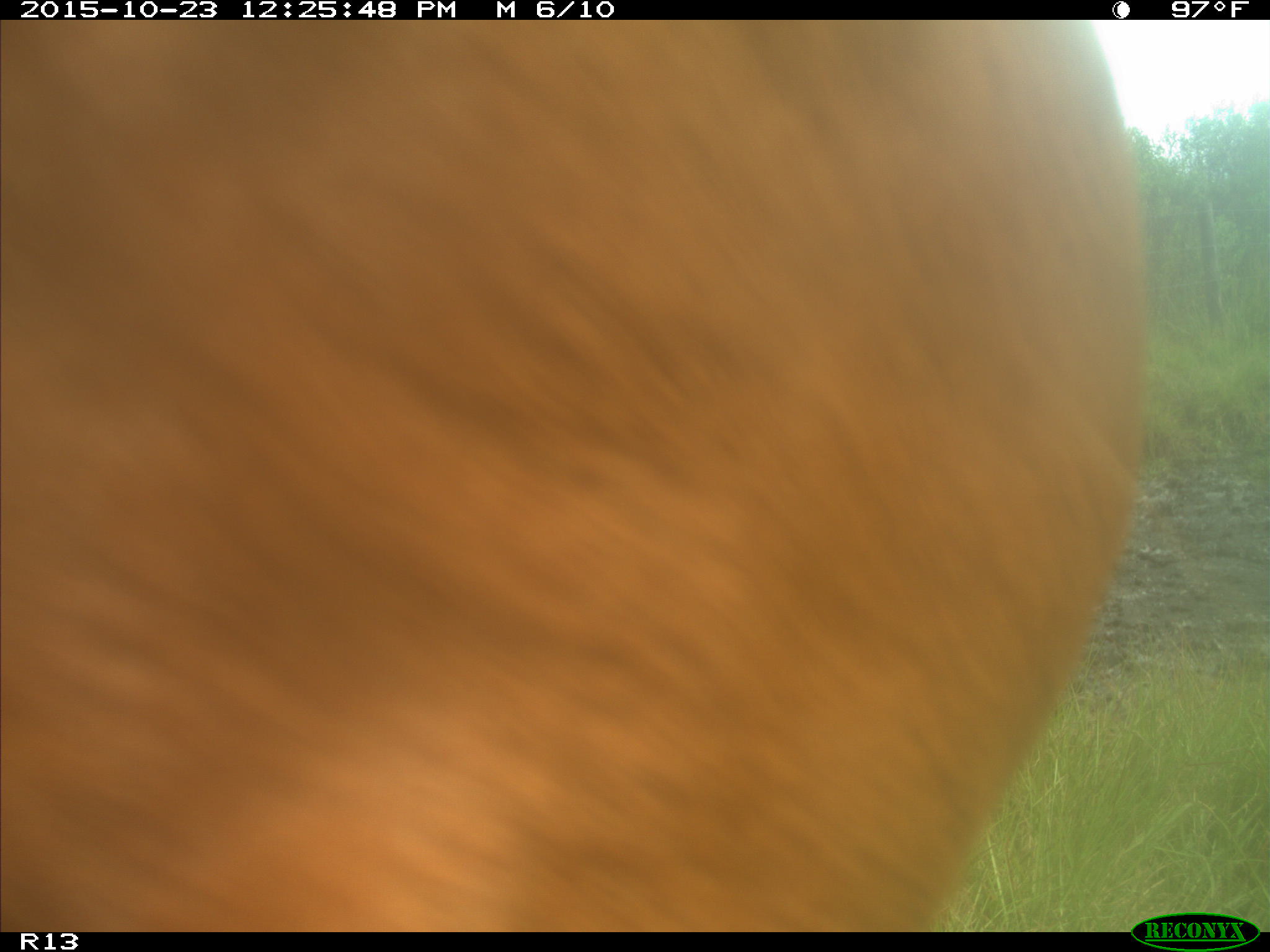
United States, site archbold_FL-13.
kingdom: Animalia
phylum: Chordata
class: Mammalia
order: Artiodactyla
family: Bovidae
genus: Bos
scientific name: Bos taurus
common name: domestic cow